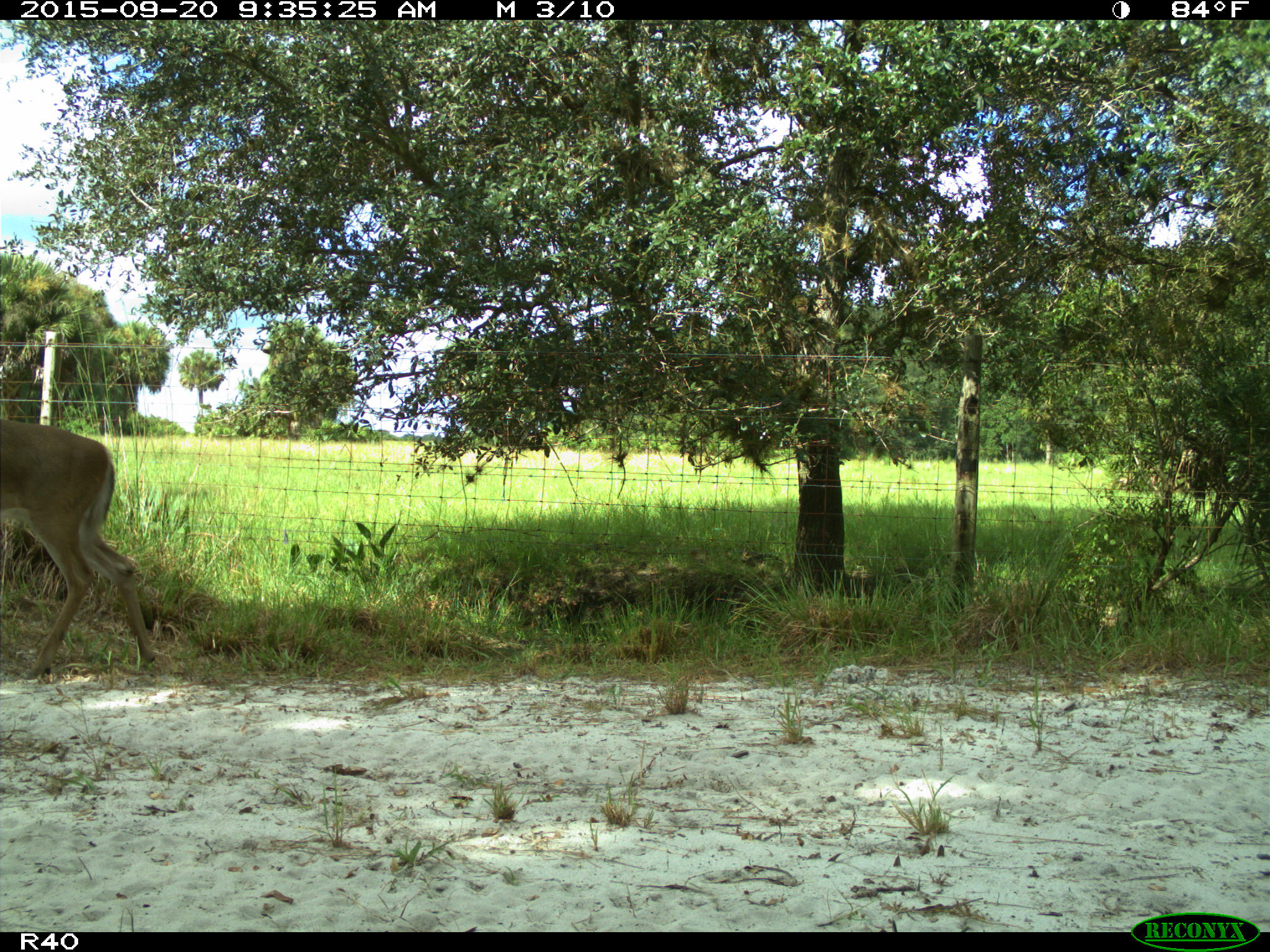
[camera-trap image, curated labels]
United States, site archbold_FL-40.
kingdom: Animalia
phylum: Chordata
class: Mammalia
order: Artiodactyla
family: Cervidae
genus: Odocoileus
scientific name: Odocoileus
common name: deer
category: unidentified deer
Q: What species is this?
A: Unidentified deer (deer) (Odocoileus).